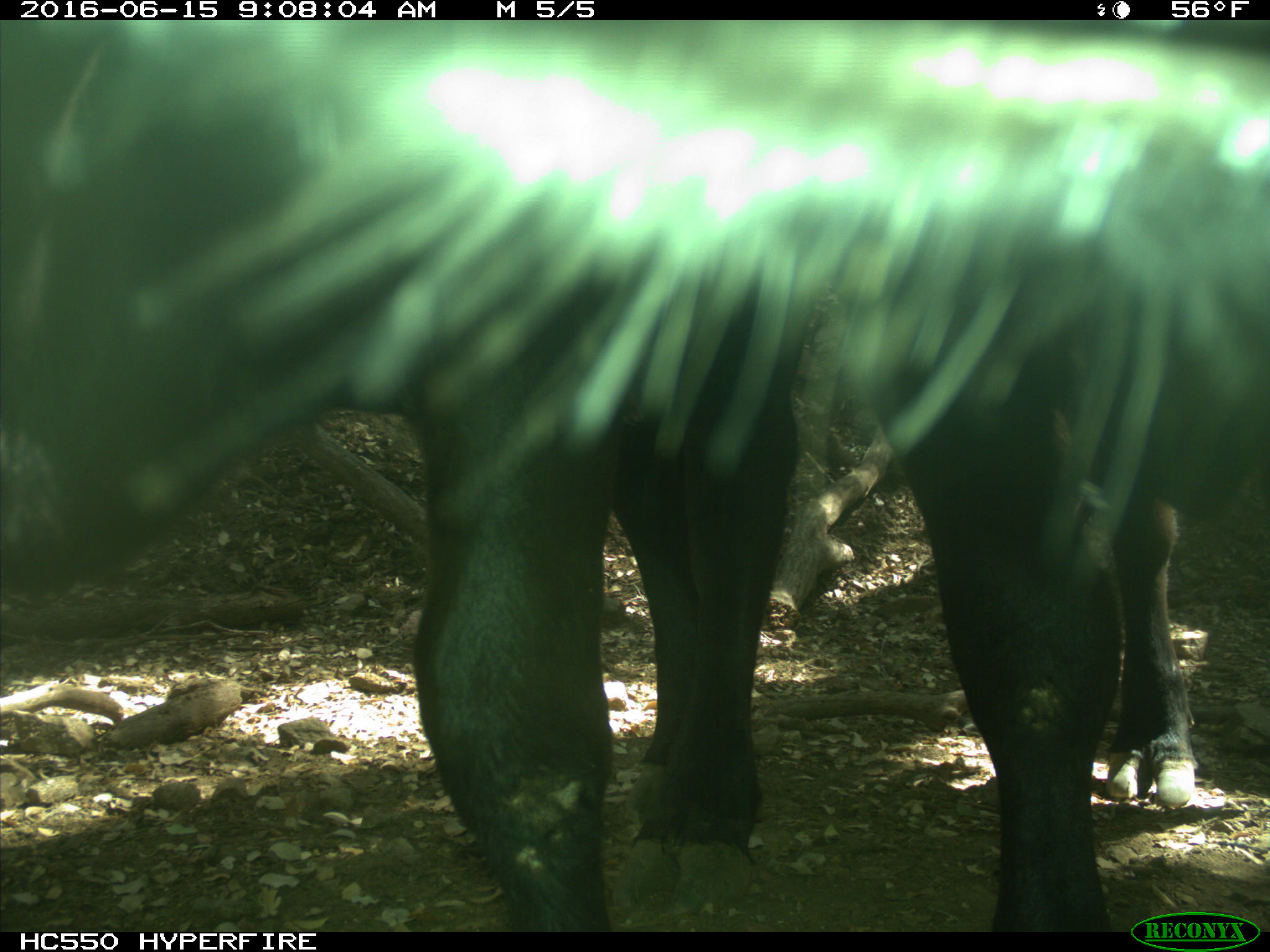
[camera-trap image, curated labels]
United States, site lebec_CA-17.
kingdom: Animalia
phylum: Chordata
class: Mammalia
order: Artiodactyla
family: Bovidae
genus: Bos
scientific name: Bos taurus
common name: domestic cow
Bos taurus (domestic cow).